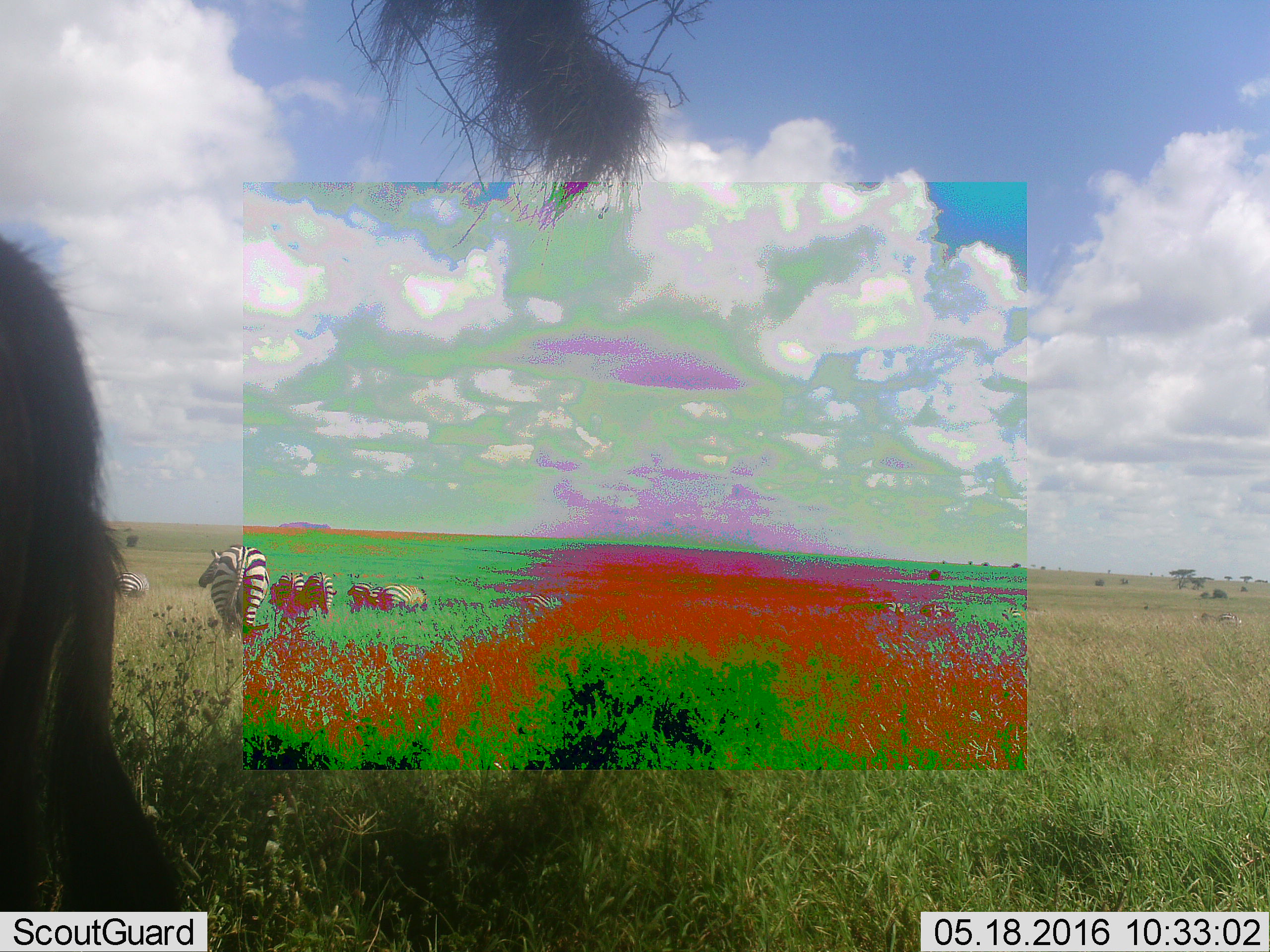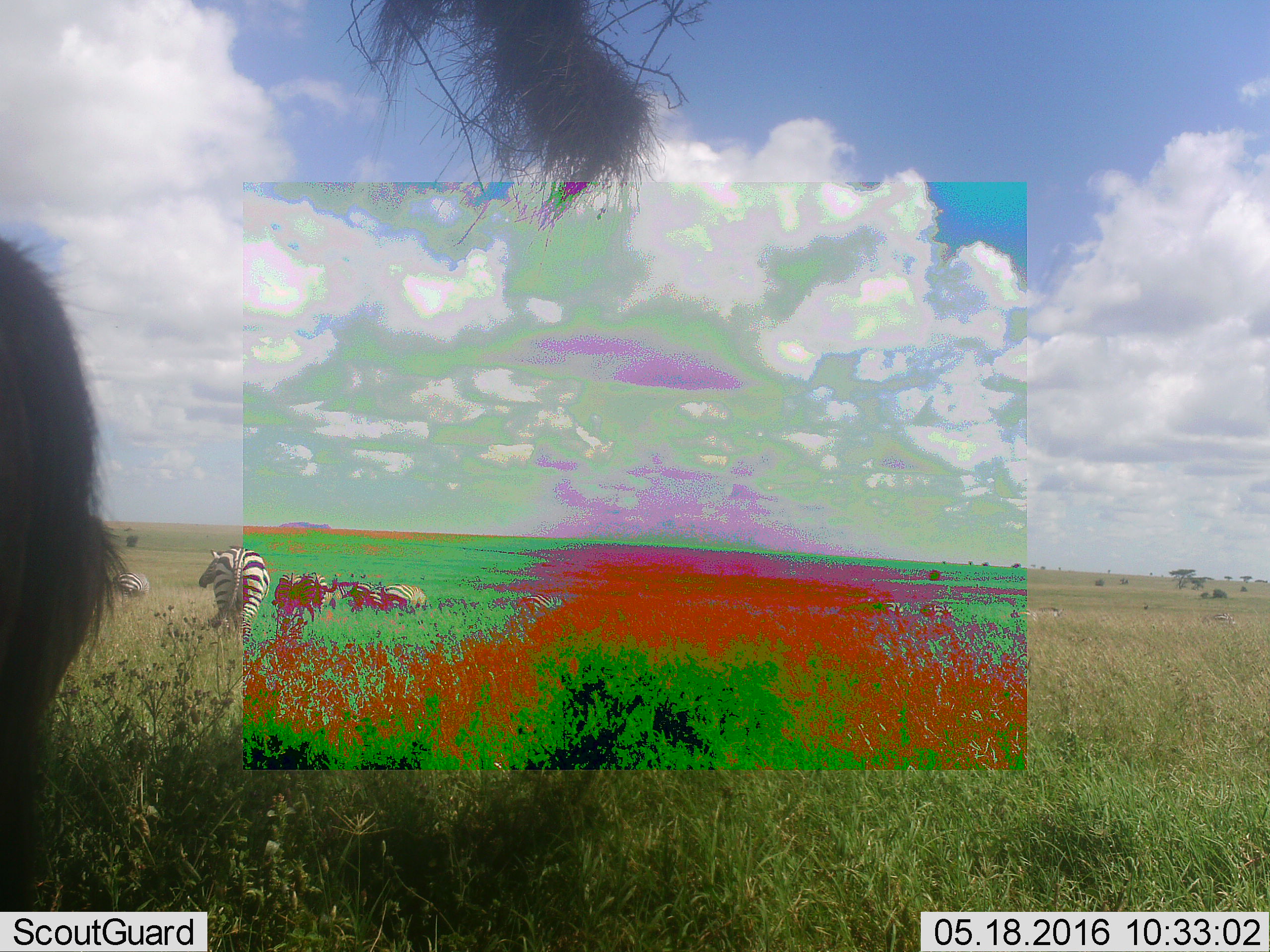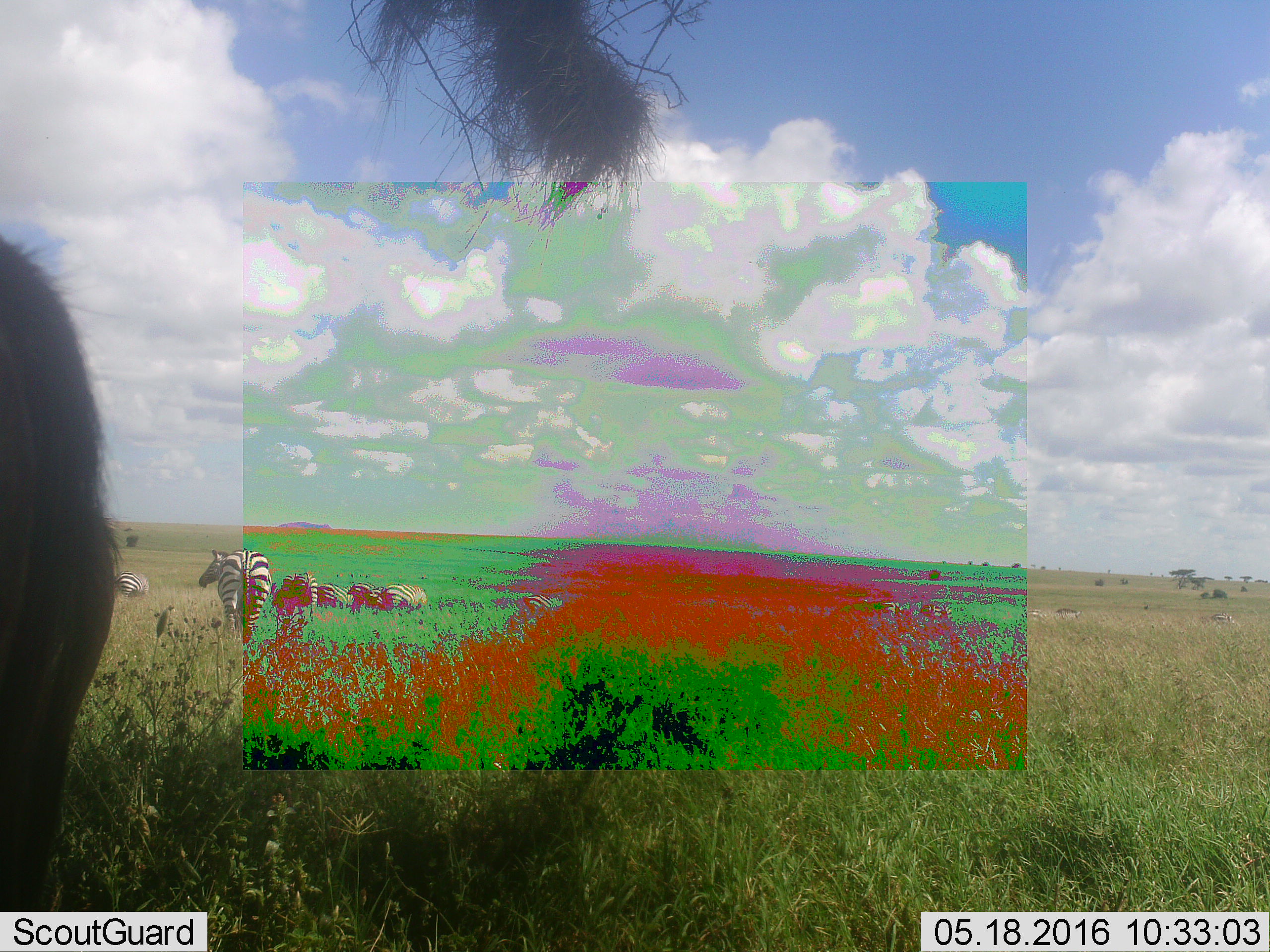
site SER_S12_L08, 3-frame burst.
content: unidentified animal